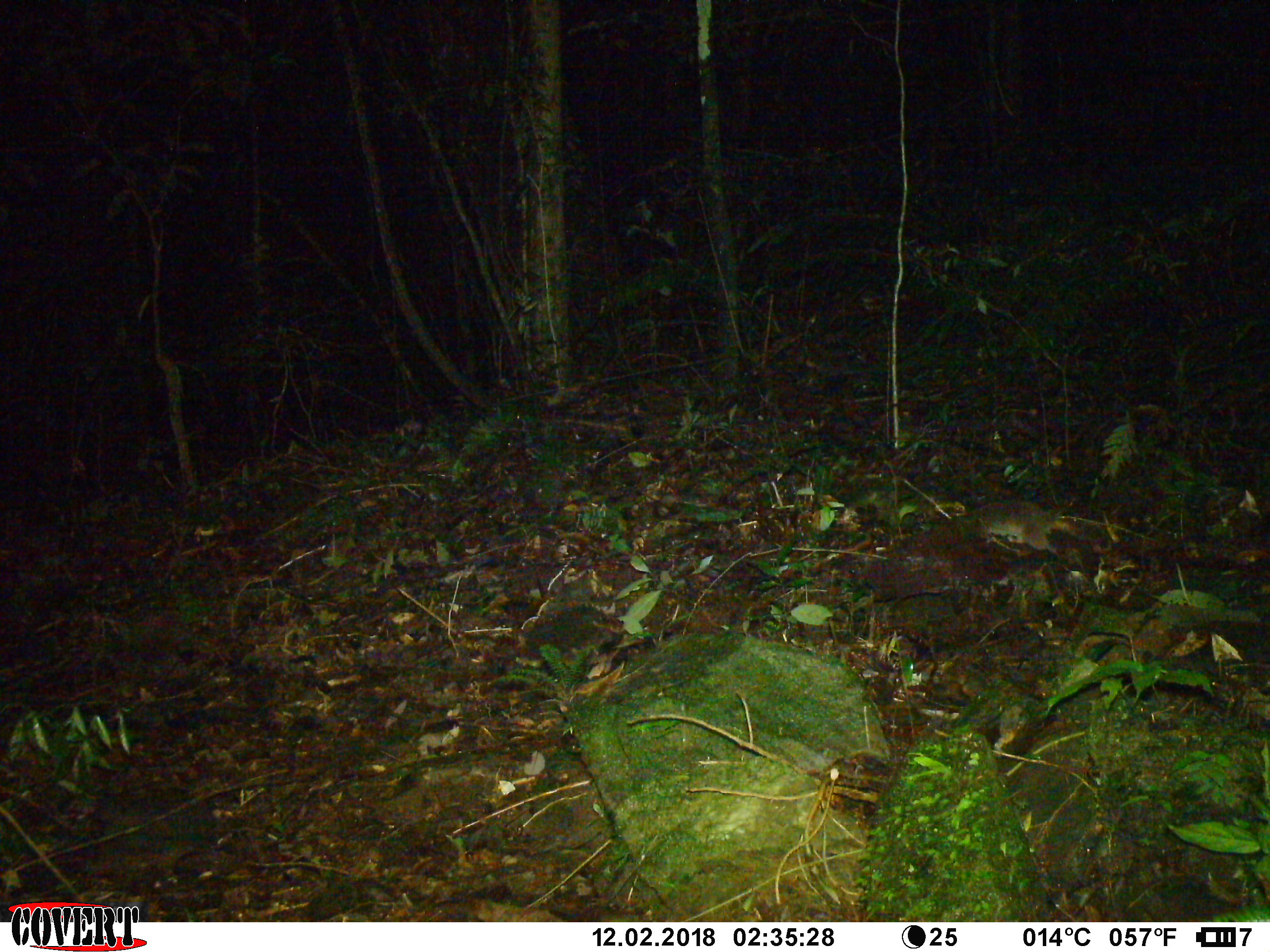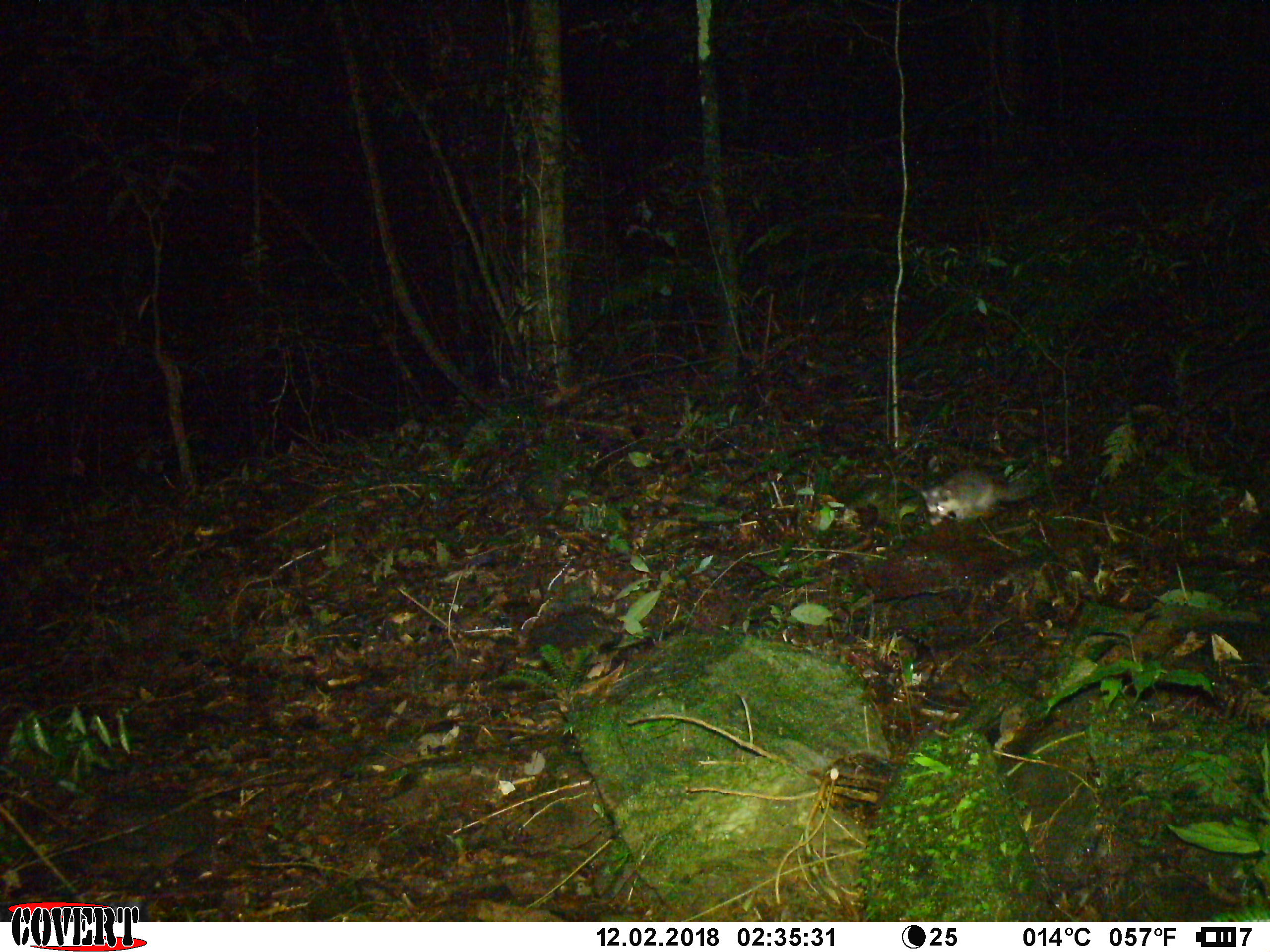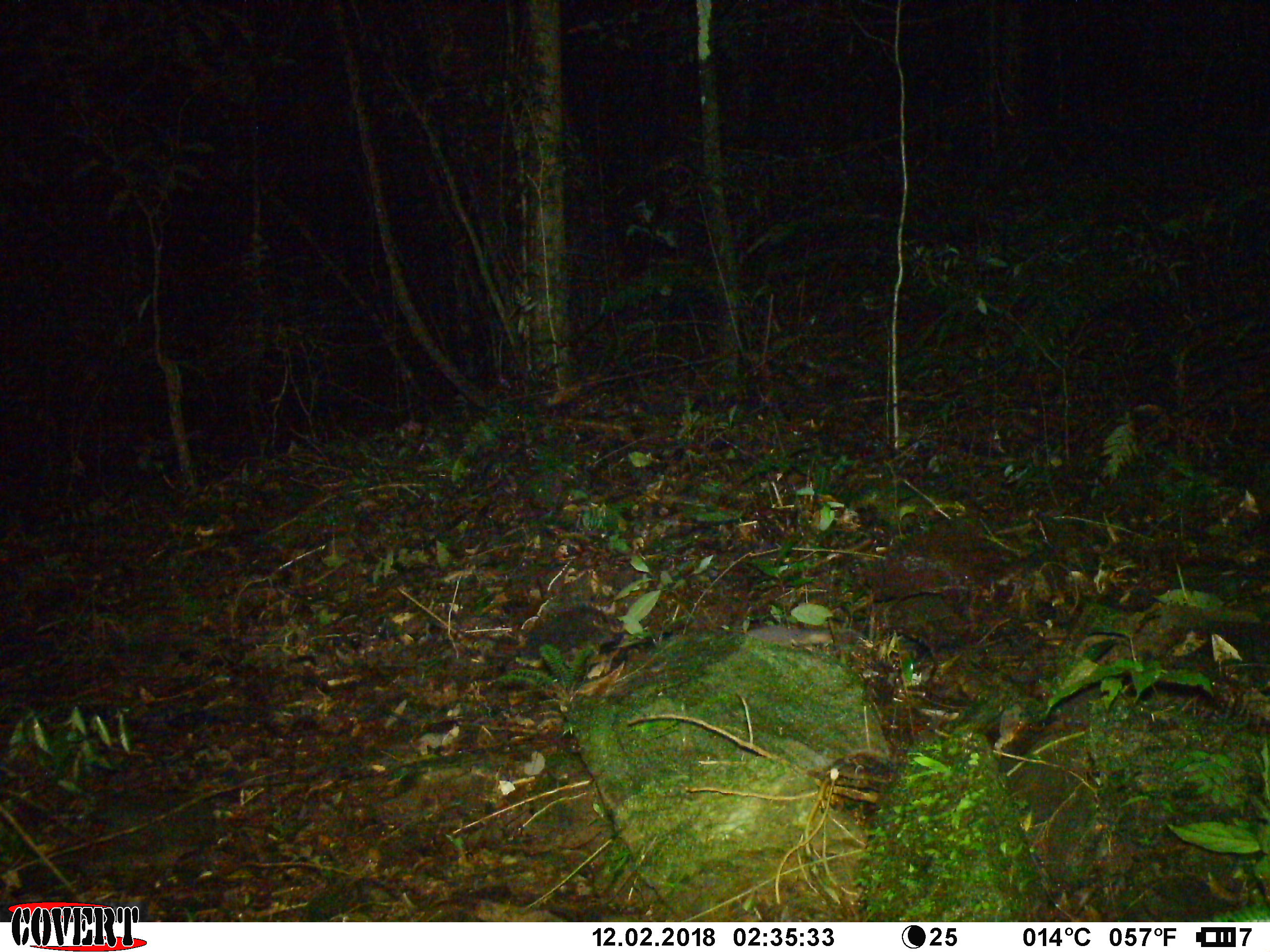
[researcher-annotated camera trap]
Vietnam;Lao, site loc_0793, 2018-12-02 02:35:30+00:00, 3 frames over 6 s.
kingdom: Animalia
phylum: Chordata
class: Mammalia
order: Carnivora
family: Mustelidae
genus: Melogale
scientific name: Melogale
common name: ferret badger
Ferret badger (Melogale). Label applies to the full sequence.